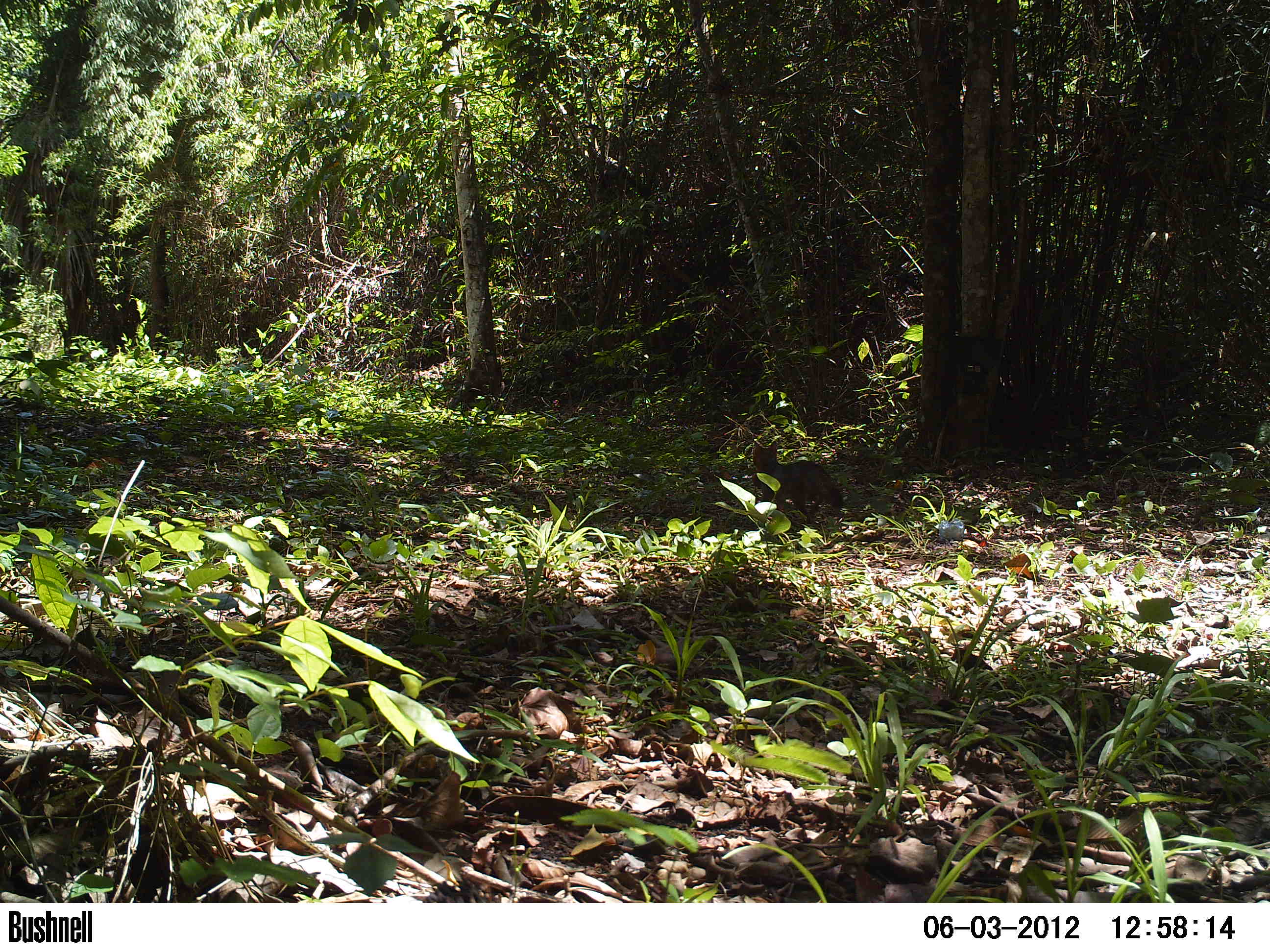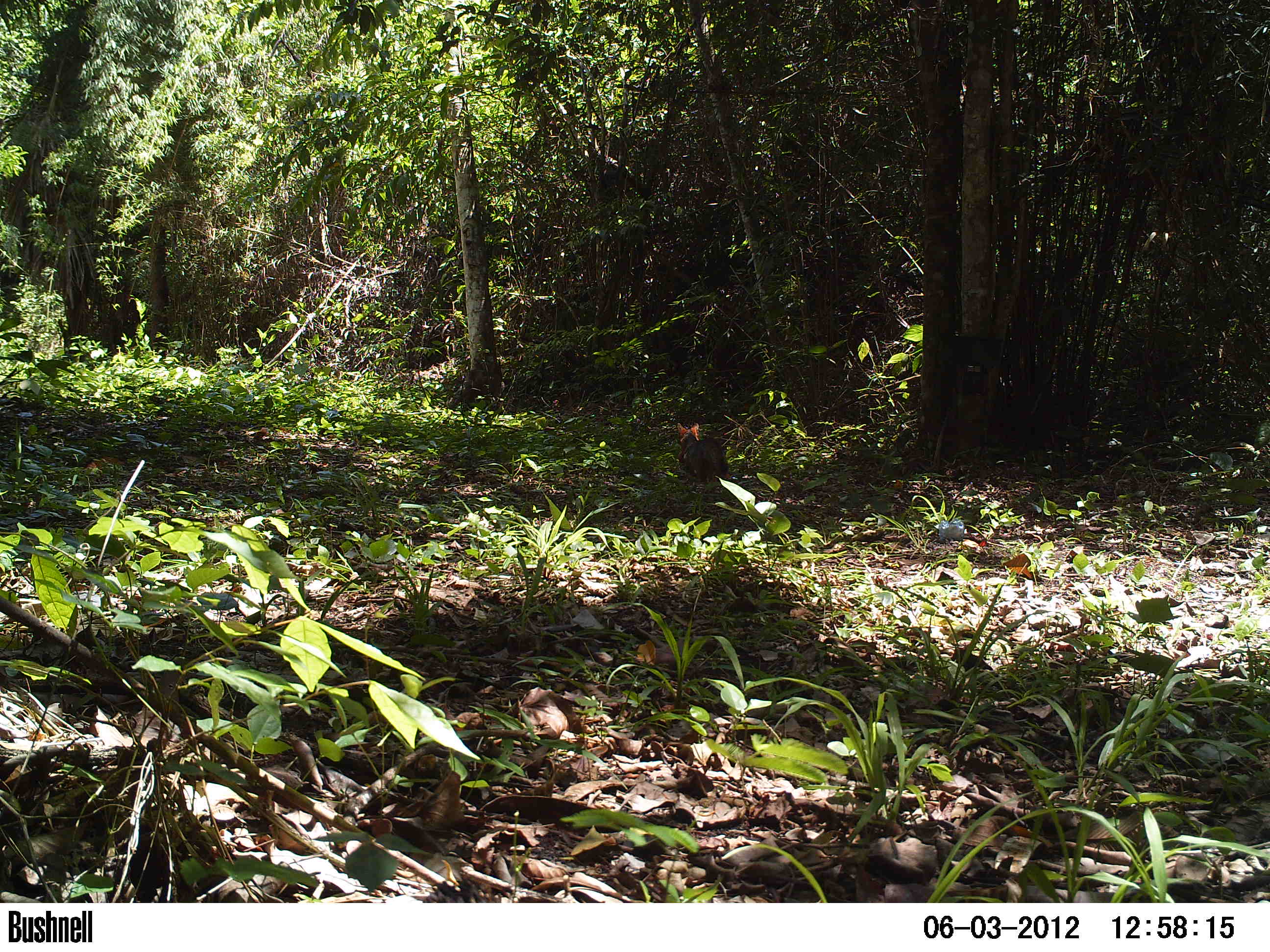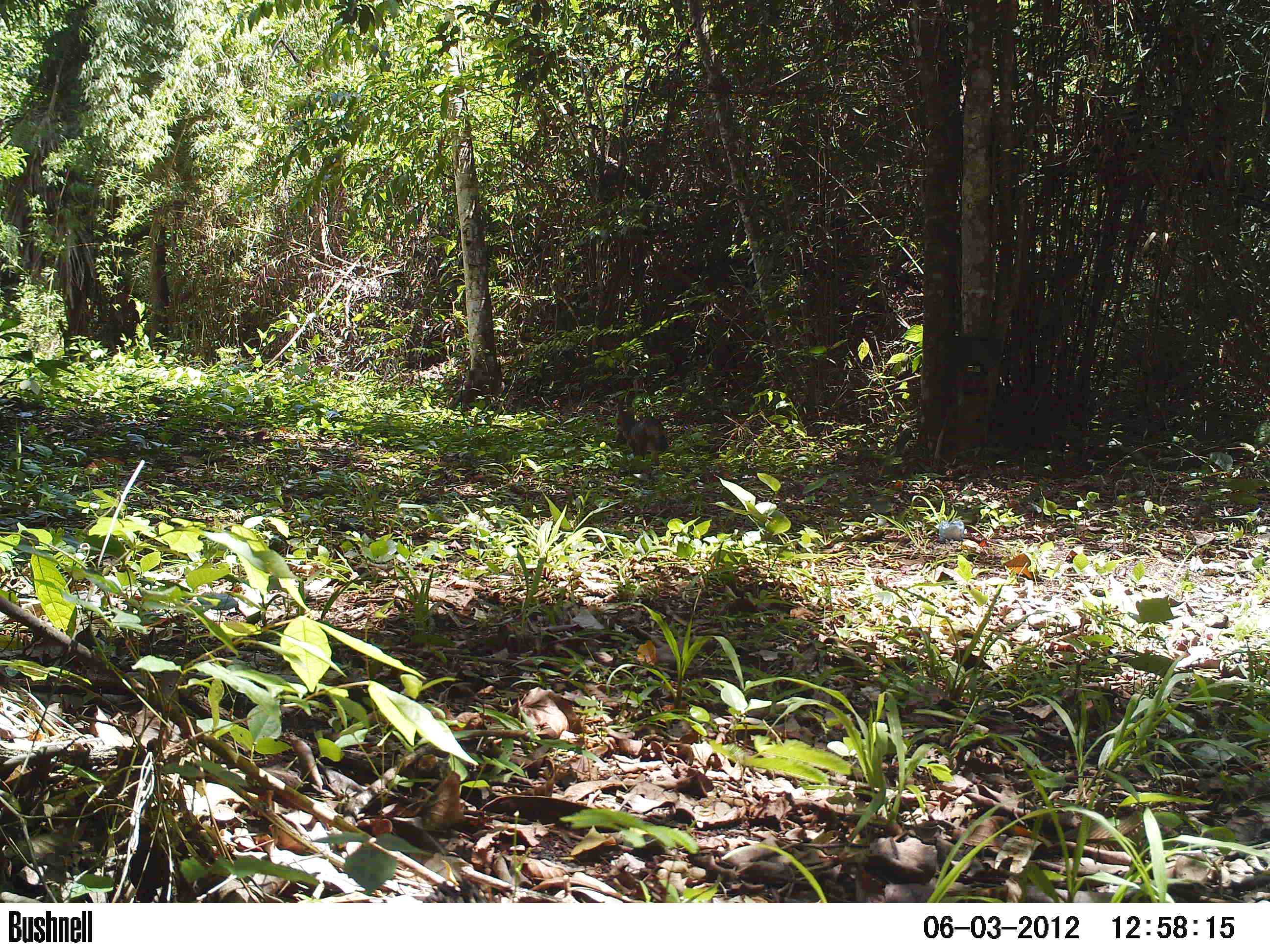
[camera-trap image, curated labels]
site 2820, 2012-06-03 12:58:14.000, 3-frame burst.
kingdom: Animalia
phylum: Chordata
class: Mammalia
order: Carnivora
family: Canidae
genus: Urocyon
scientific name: Urocyon cinereoargenteus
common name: gray fox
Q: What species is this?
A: Urocyon cinereoargenteus (gray fox).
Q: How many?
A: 1.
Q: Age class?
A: Adult.